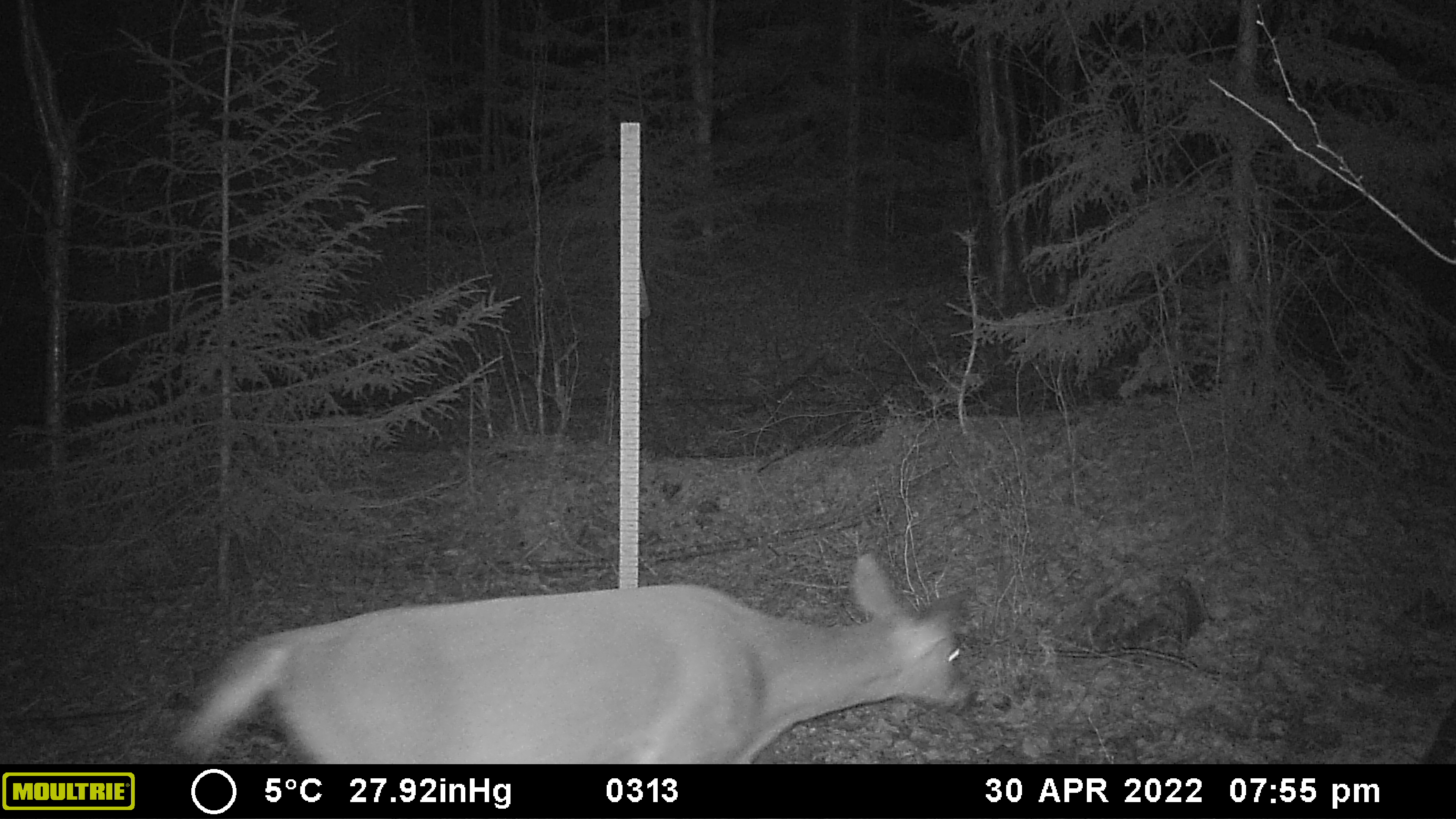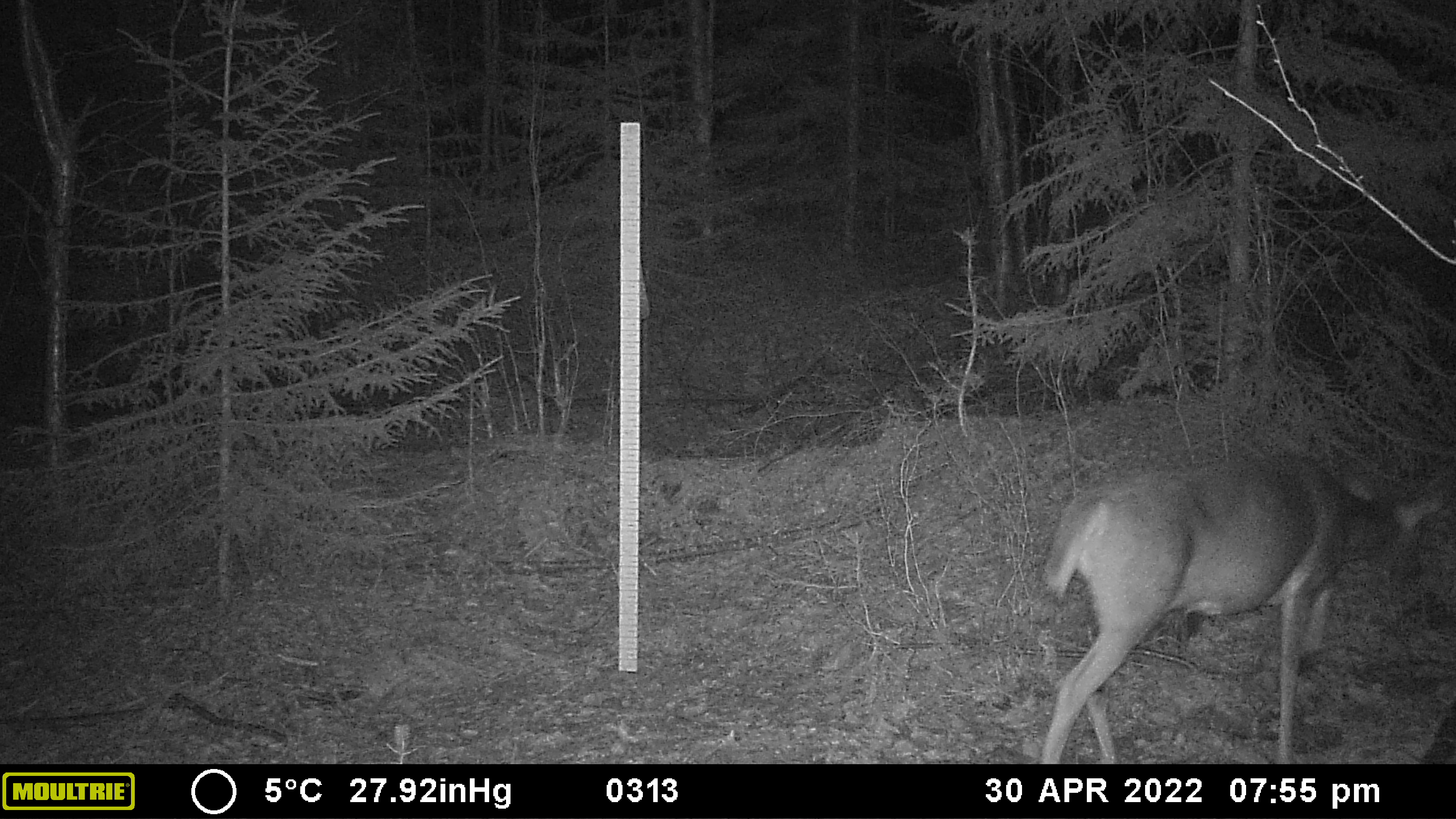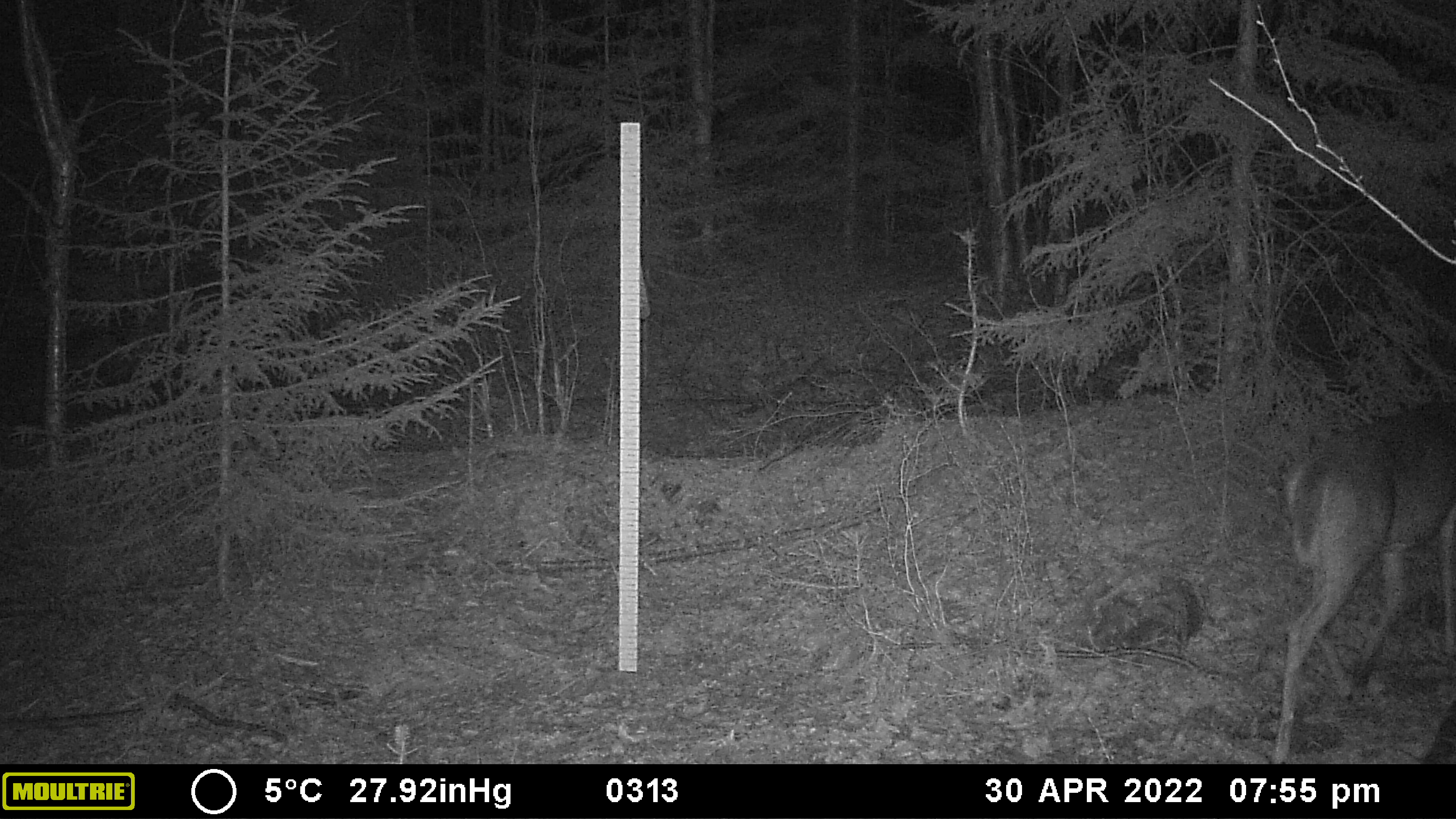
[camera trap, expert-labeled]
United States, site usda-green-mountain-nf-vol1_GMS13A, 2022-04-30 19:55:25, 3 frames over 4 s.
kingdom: Animalia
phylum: Chordata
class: Mammalia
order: Artiodactyla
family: Cervidae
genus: Odocoileus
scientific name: Odocoileus virginianus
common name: white-tailed deer